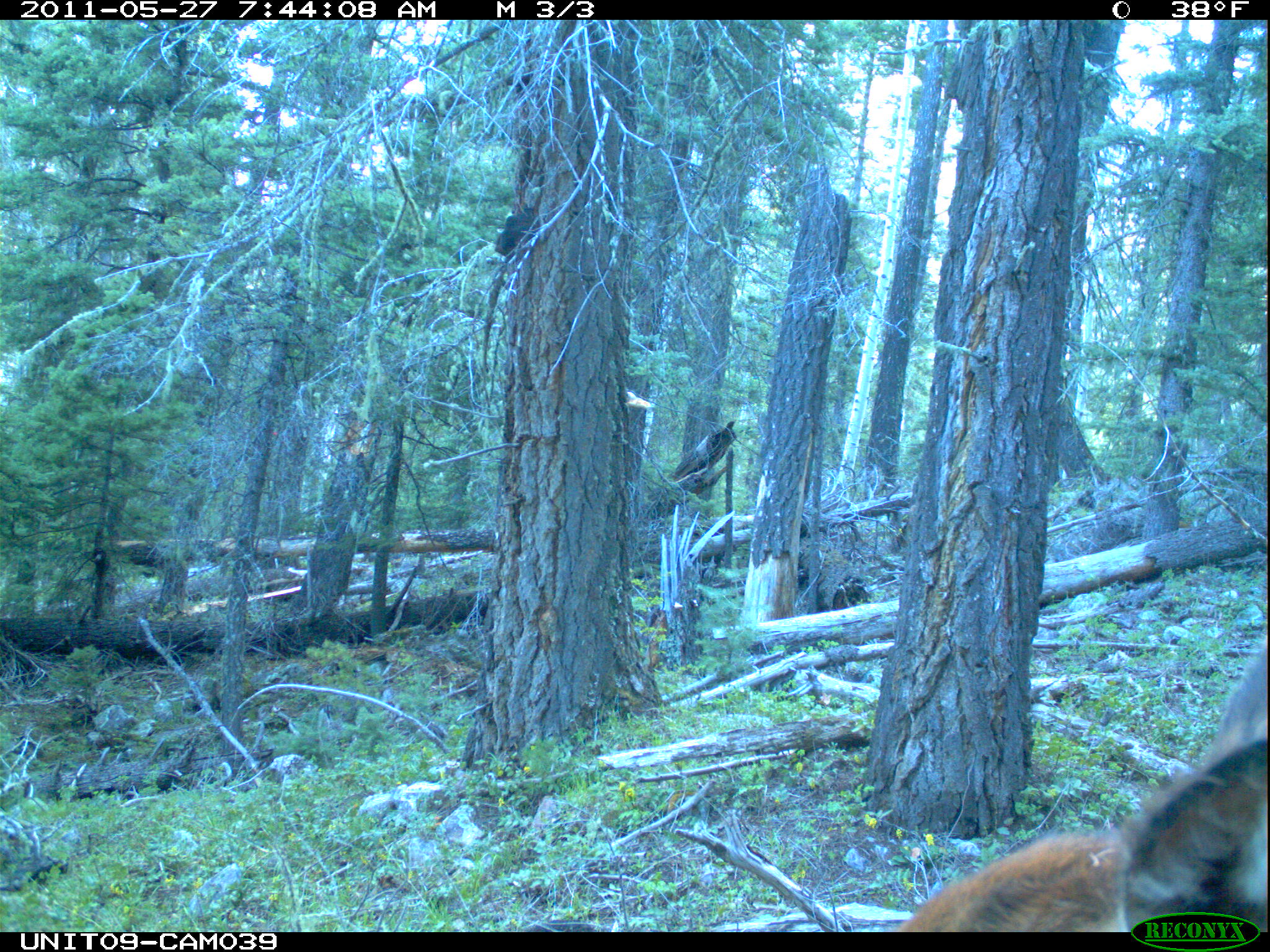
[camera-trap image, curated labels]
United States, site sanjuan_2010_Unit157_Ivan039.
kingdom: Animalia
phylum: Chordata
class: Mammalia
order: Artiodactyla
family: Cervidae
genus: Cervus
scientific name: Cervus elaphus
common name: red deer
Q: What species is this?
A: Cervus elaphus (red deer).